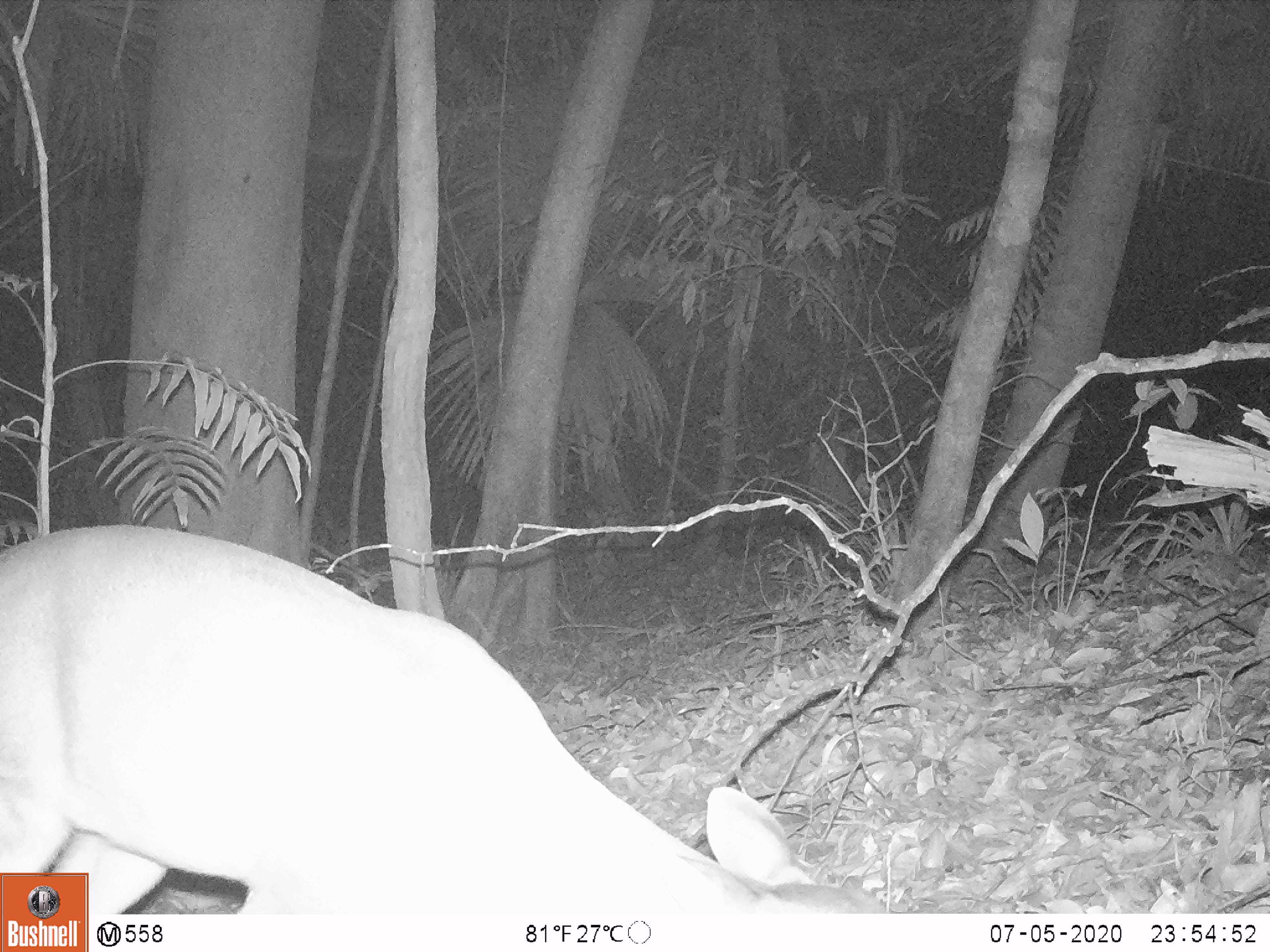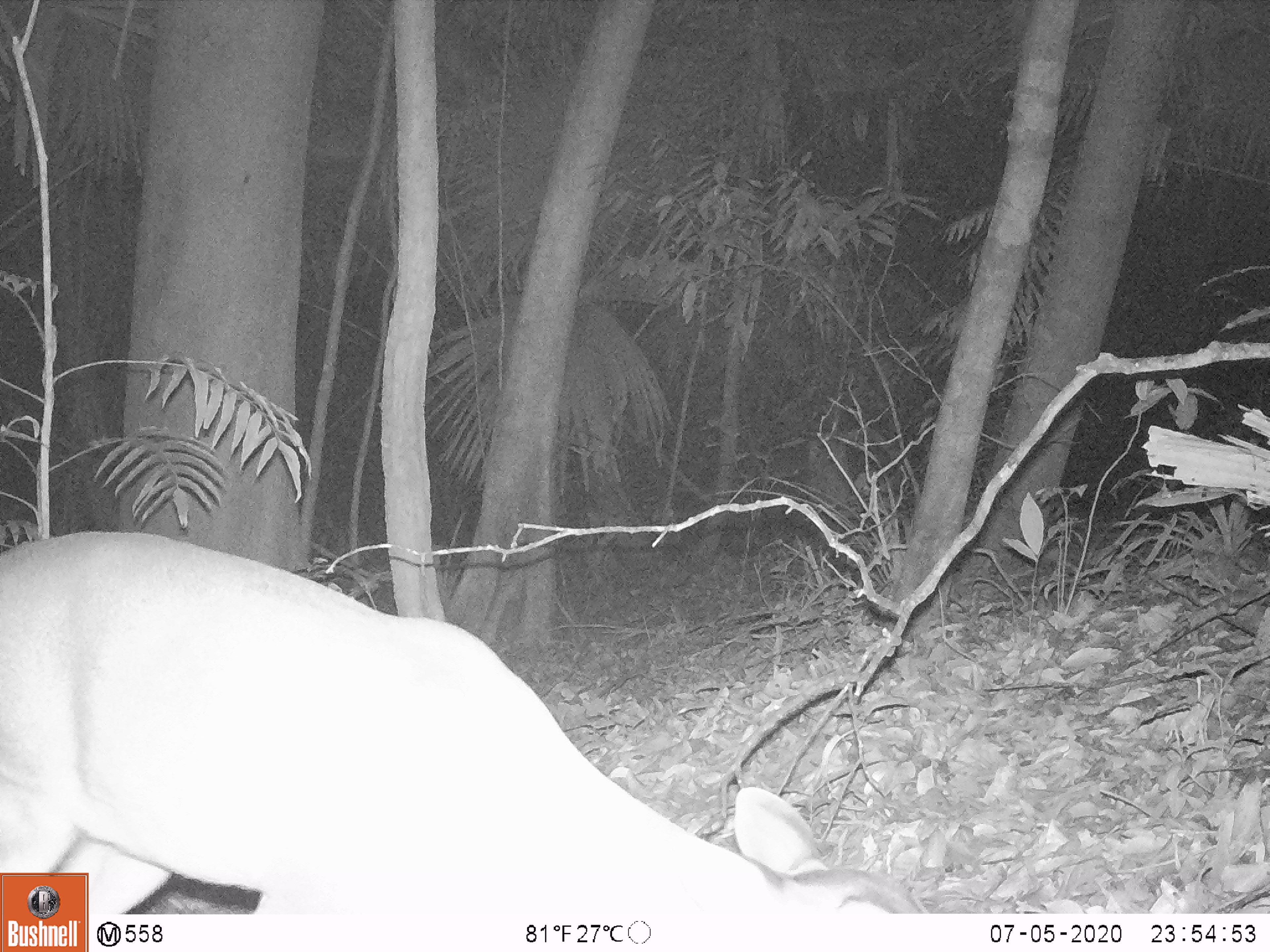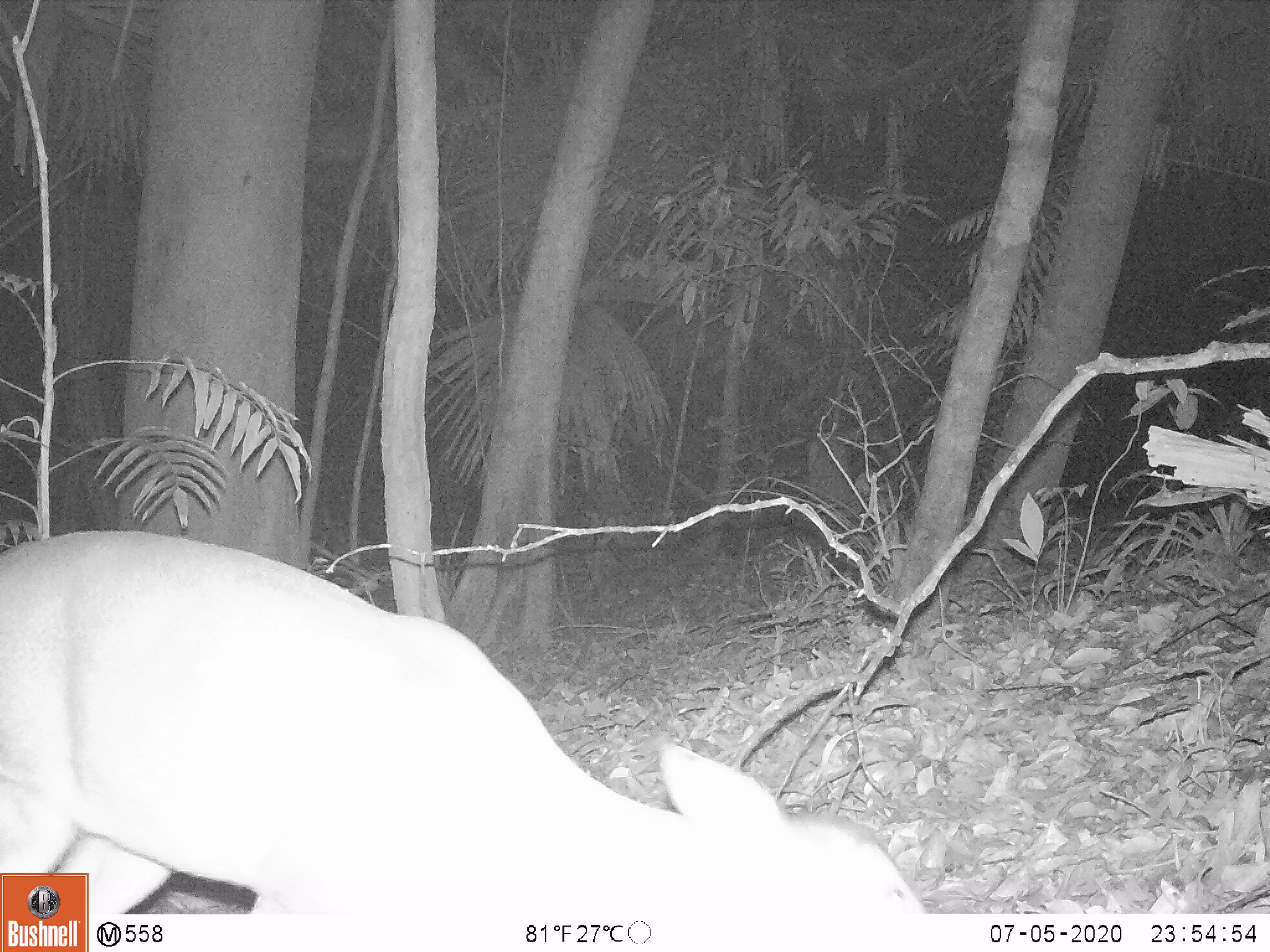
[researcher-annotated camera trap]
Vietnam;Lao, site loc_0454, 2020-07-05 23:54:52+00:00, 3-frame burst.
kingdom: Animalia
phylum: Chordata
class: Mammalia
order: Artiodactyla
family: Cervidae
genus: Muntiacus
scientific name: Muntiacus vuquangensis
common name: large-antlered muntjac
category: large antlered muntjac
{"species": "large antlered muntjac (large-antlered muntjac) (Muntiacus vuquangensis)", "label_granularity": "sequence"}